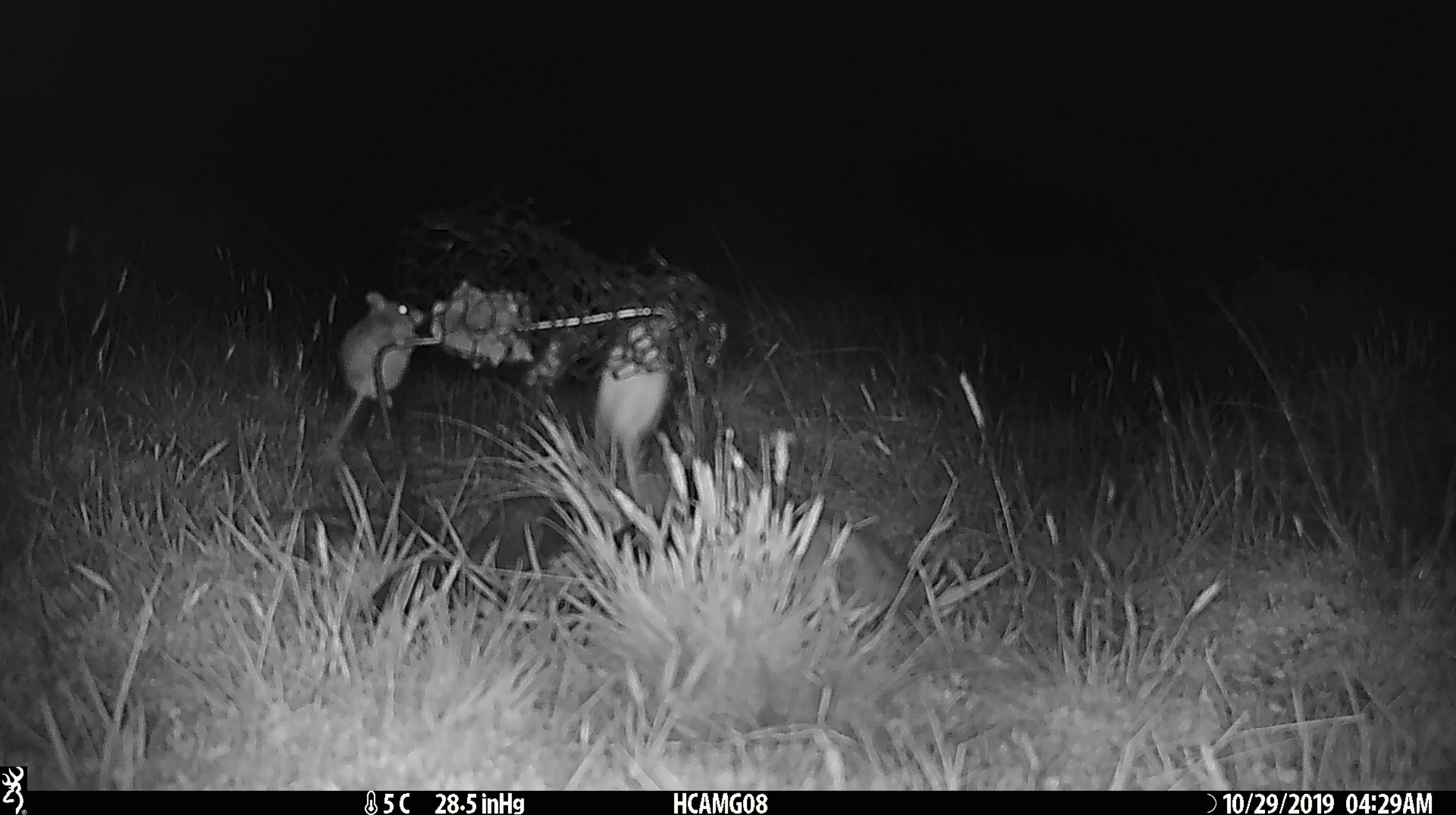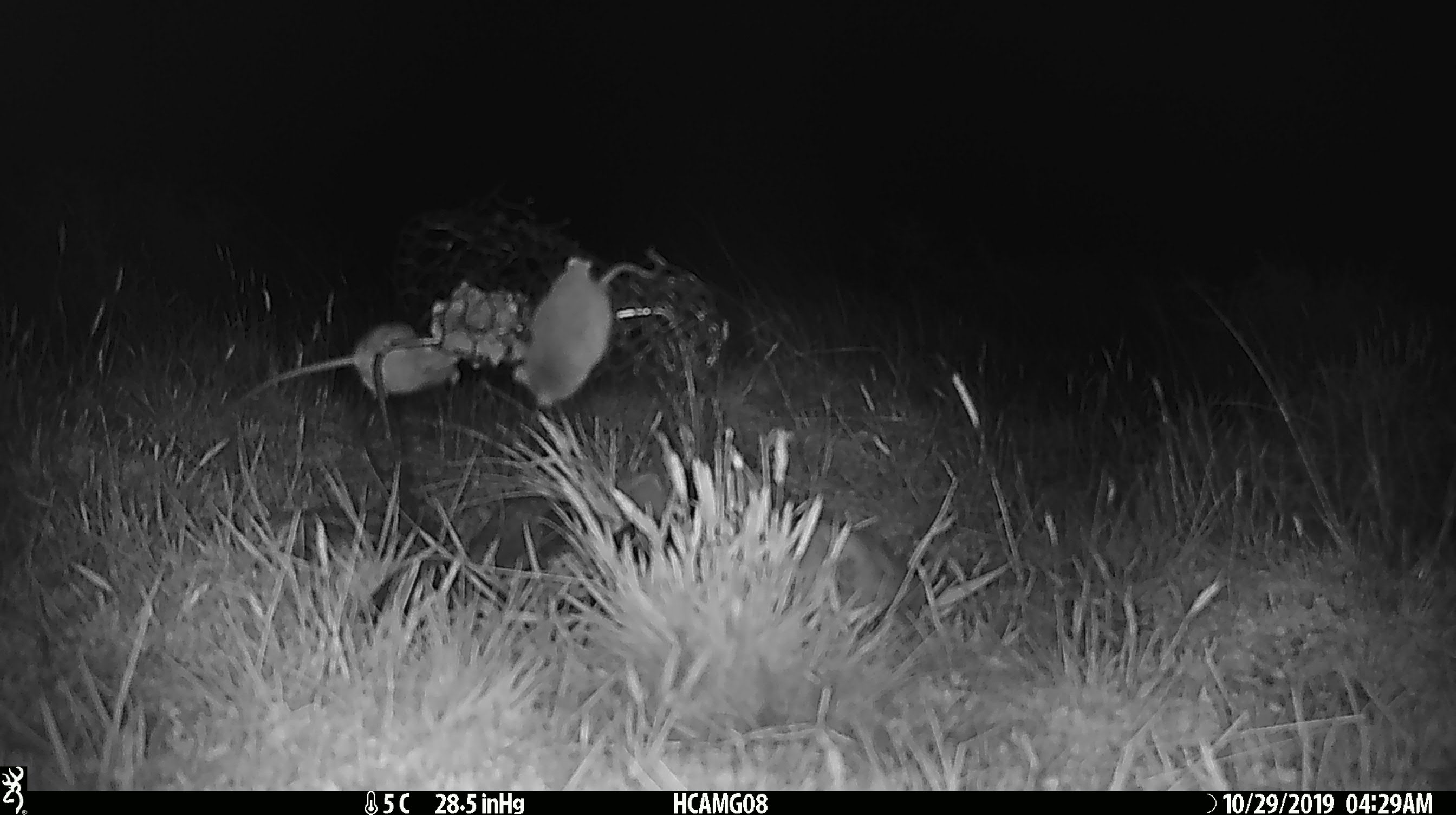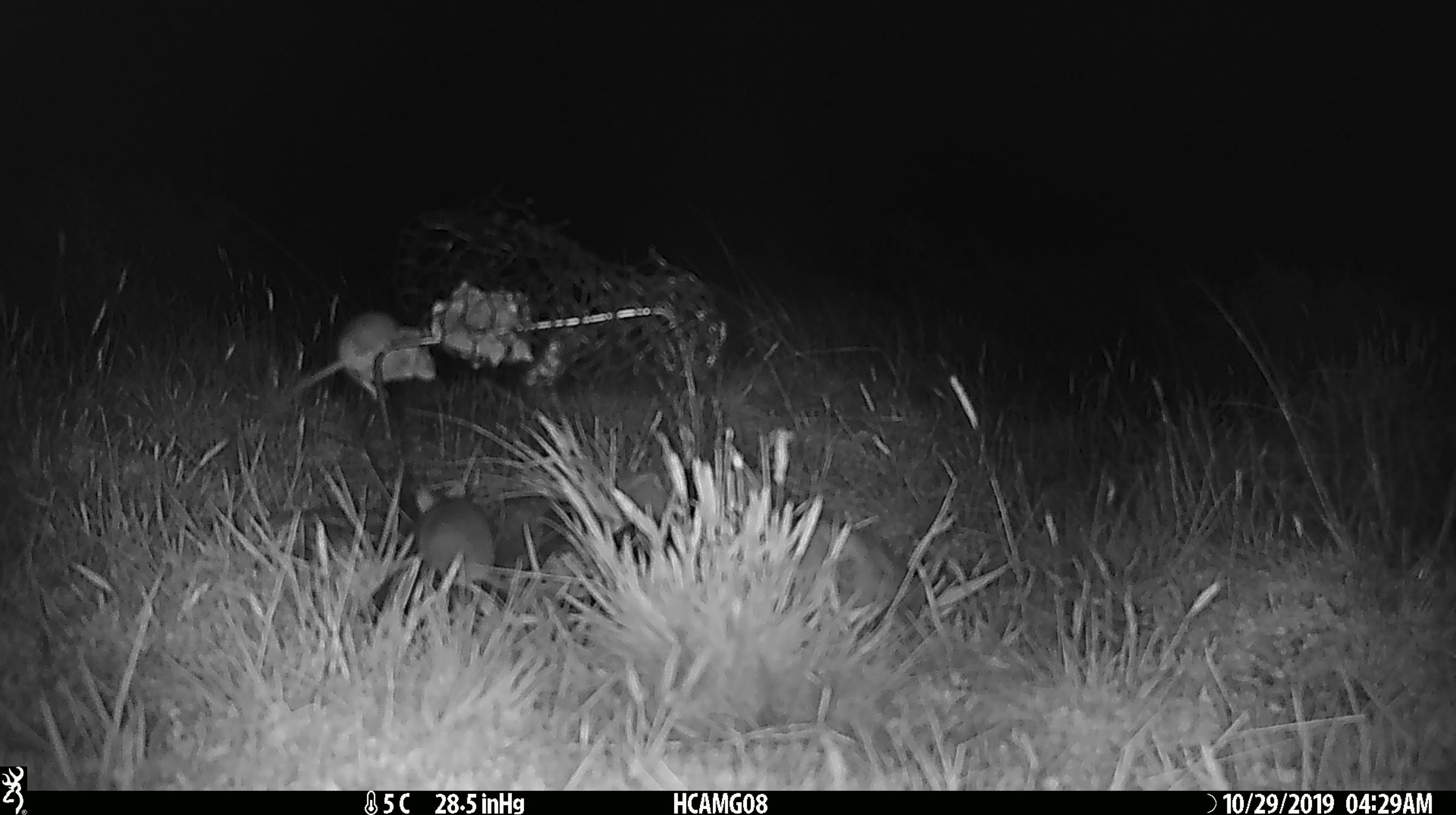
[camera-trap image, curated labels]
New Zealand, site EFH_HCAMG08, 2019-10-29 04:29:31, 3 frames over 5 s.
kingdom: Animalia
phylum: Chordata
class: Mammalia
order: Rodentia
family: Muridae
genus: Mus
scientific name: Mus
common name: mouse